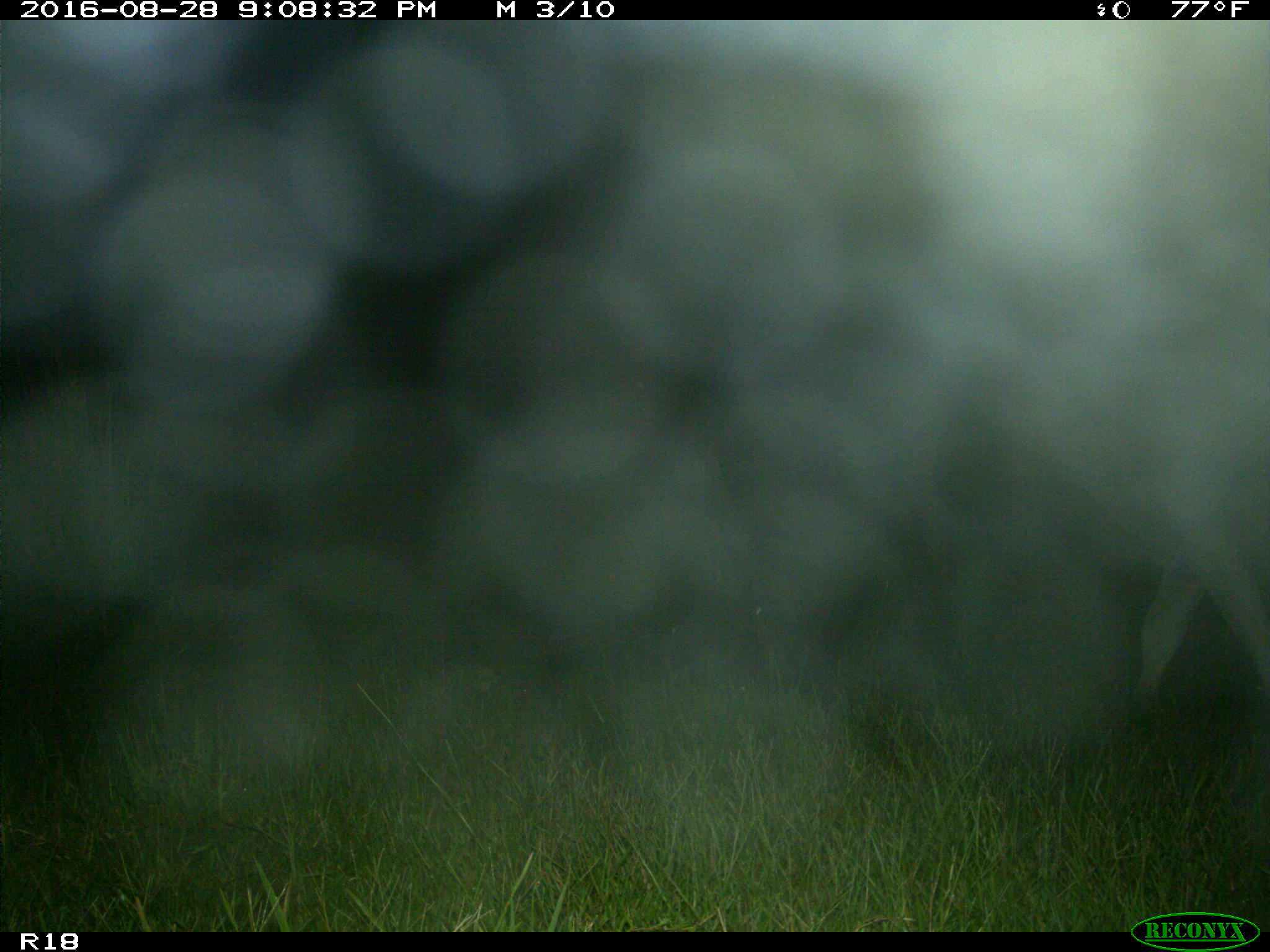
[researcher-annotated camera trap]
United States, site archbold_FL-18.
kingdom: Animalia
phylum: Chordata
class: Mammalia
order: Artiodactyla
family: Bovidae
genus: Bos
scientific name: Bos taurus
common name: domestic cow